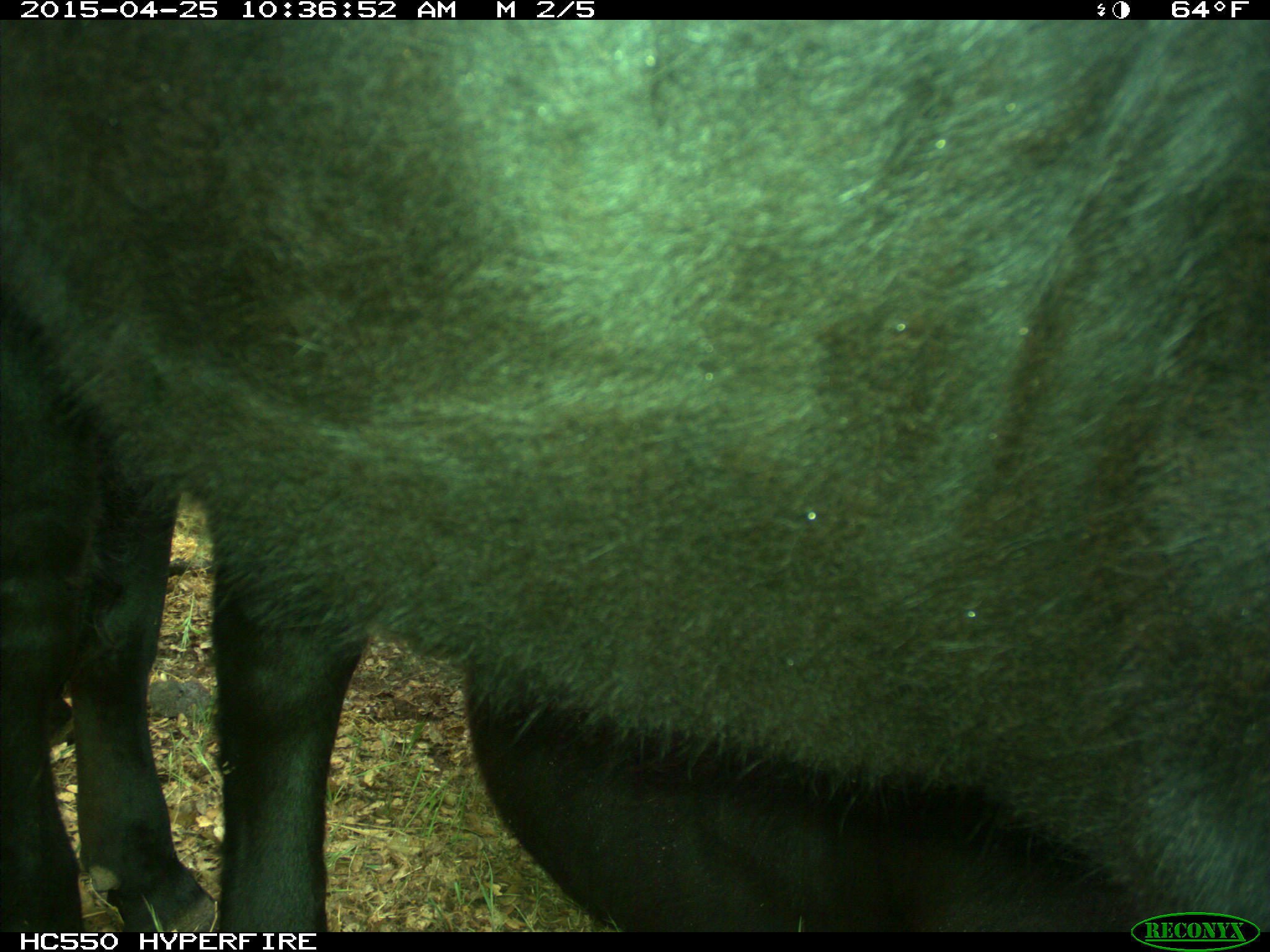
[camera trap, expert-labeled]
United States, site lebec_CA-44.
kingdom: Animalia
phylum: Chordata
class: Mammalia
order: Artiodactyla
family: Suidae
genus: Sus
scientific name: Sus scrofa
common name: wild boar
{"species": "Sus scrofa (wild boar)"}